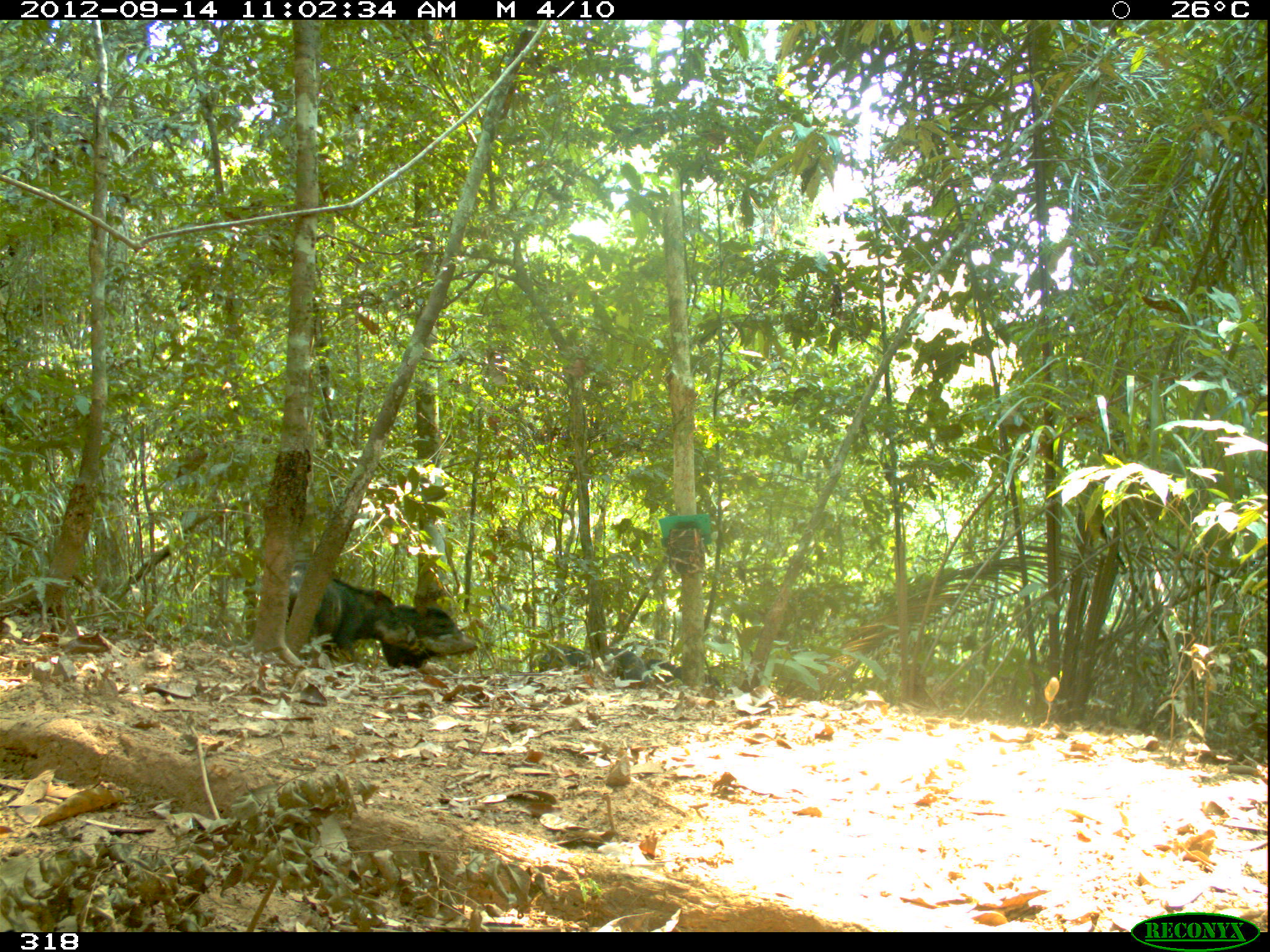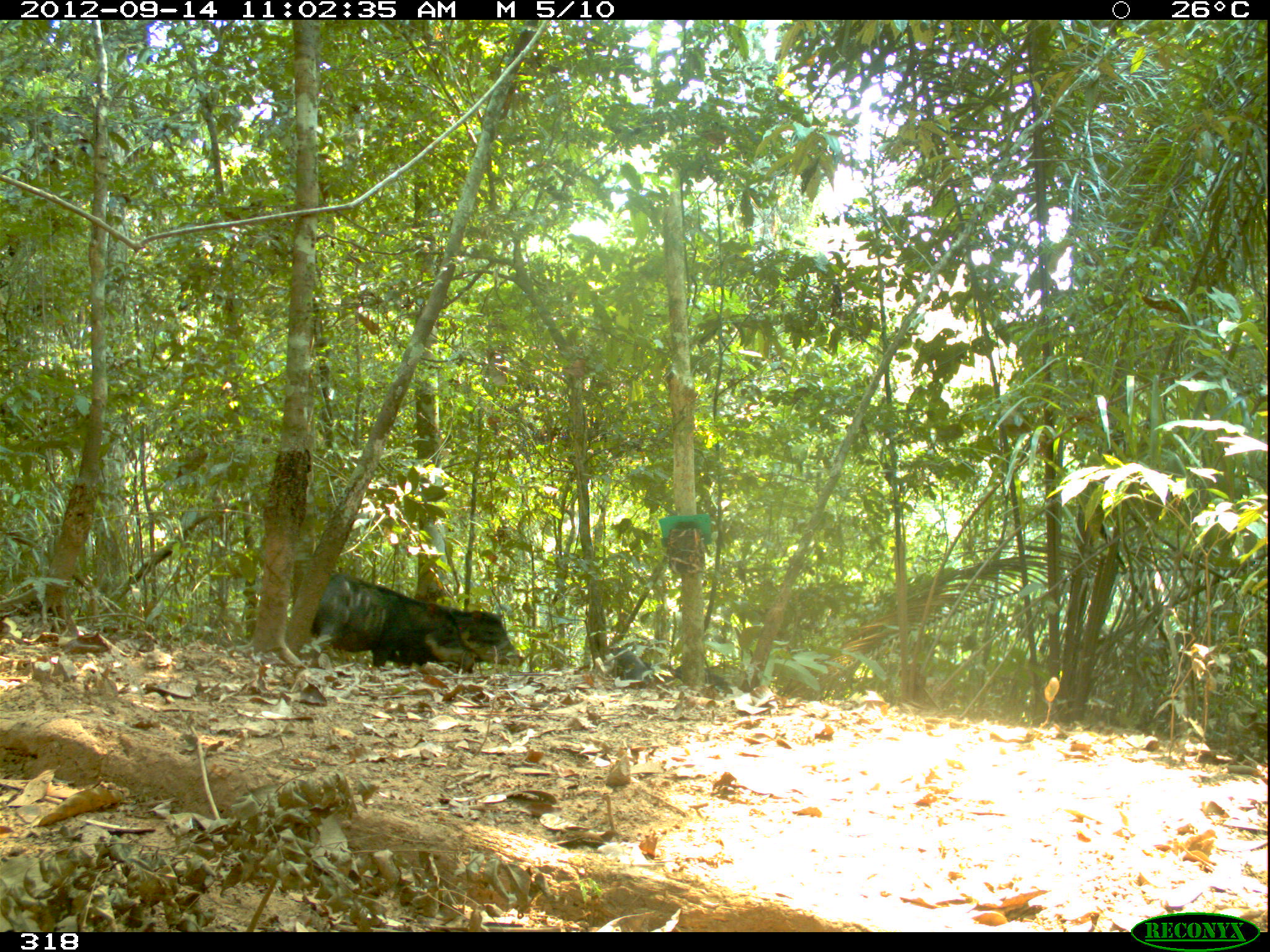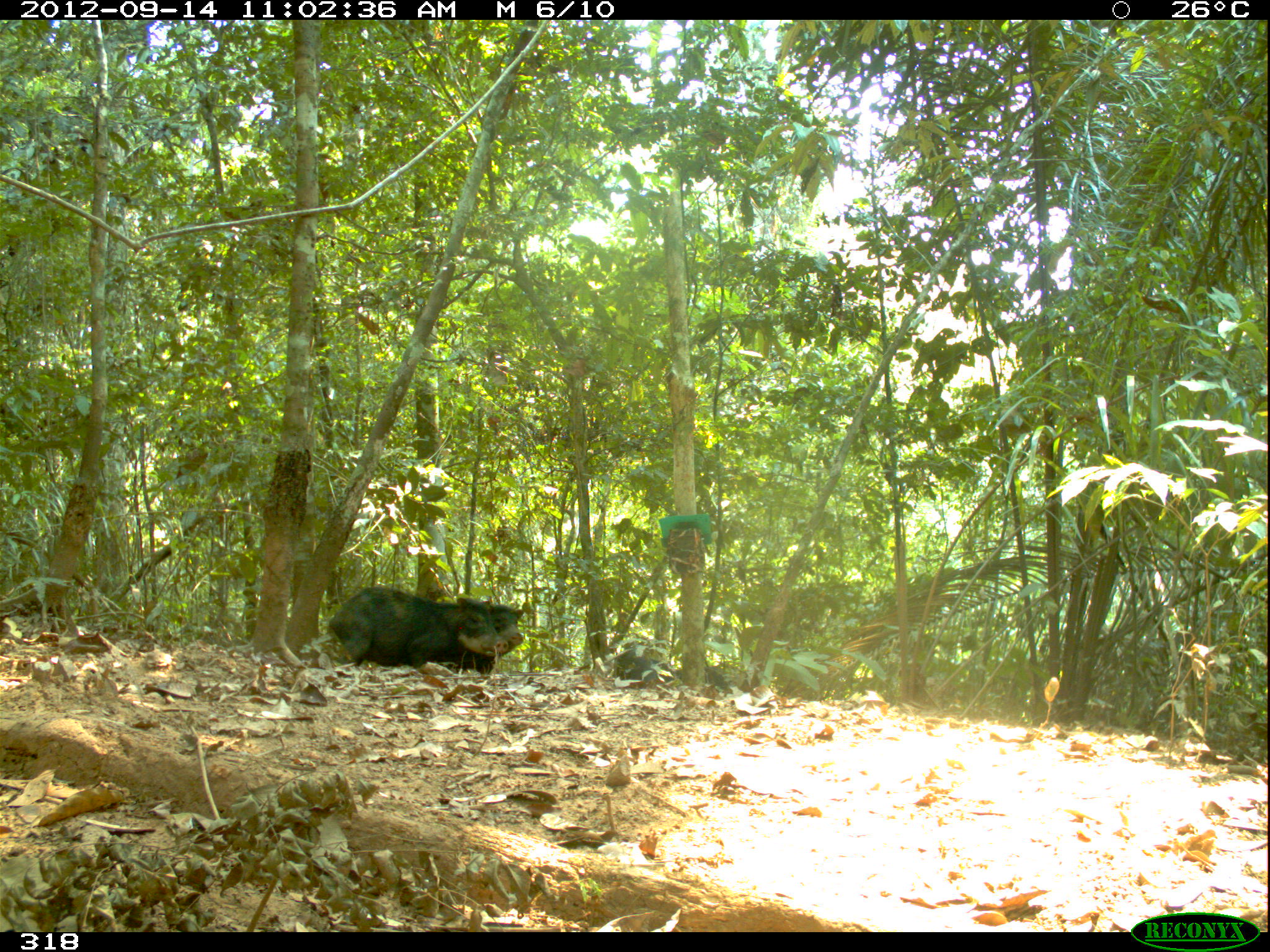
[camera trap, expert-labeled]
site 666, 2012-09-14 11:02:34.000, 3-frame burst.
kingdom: Animalia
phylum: Chordata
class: Mammalia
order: Artiodactyla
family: Tayassuidae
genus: Tayassu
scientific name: Tayassu pecari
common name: white-lipped peccary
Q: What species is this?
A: Tayassu pecari (white-lipped peccary).